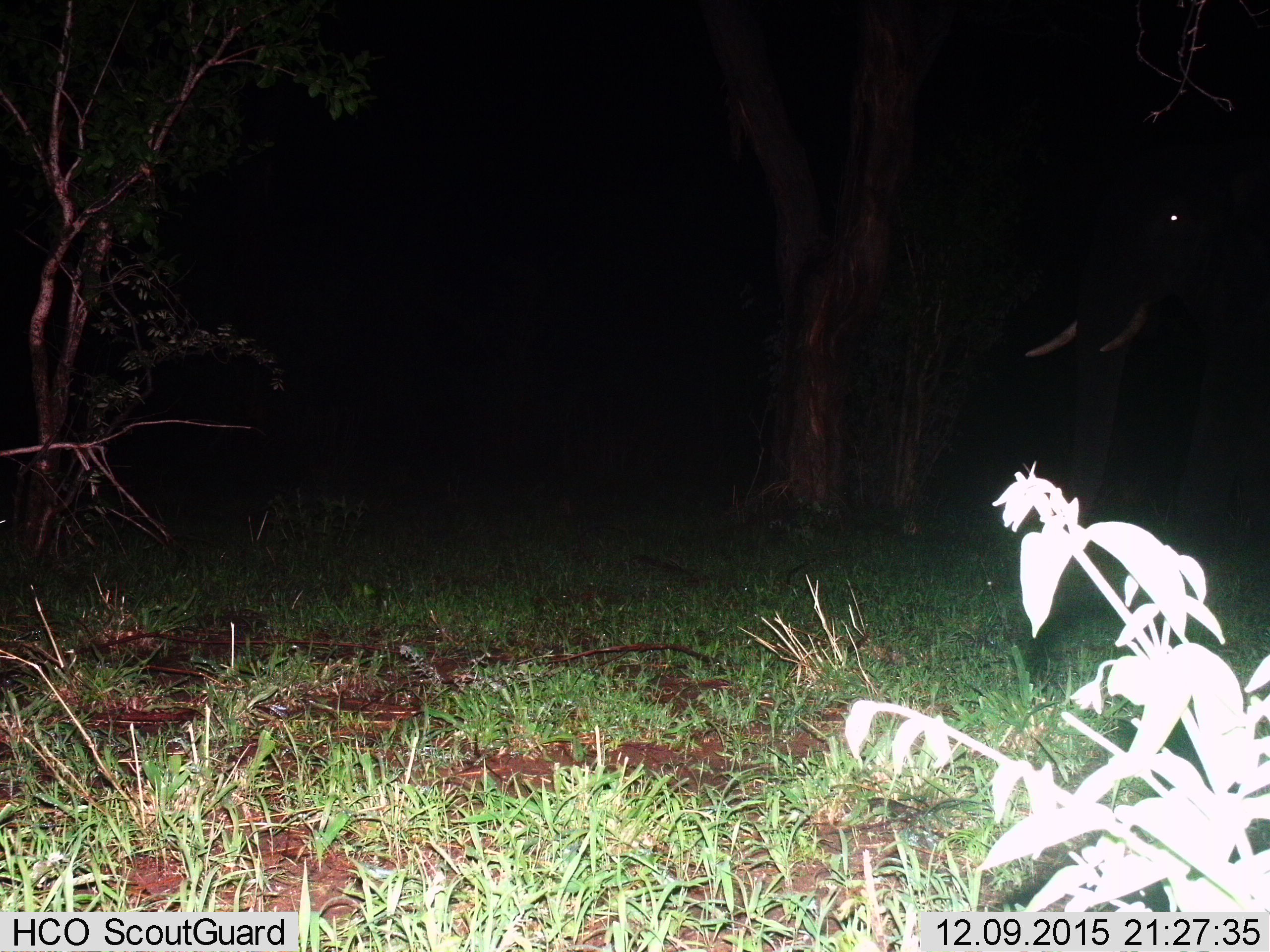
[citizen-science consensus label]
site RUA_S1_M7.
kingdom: Animalia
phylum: Chordata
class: Mammalia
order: Proboscidea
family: Elephantidae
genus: Loxodonta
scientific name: Loxodonta africana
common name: african bush elephant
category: elephant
Elephant (african bush elephant) (Loxodonta africana), count 1. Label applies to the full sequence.